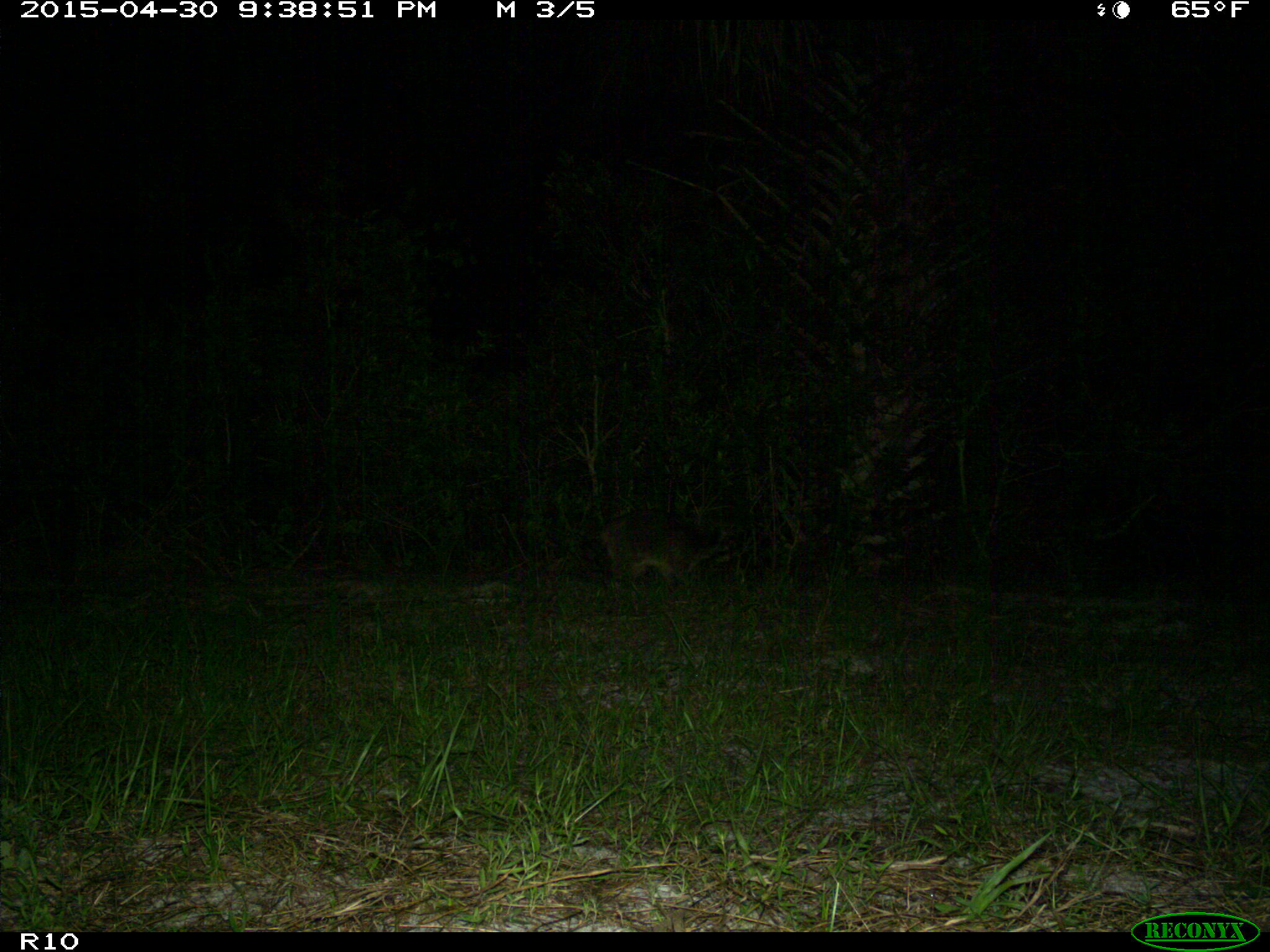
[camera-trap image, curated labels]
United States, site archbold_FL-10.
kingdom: Animalia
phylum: Chordata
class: Mammalia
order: Carnivora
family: Procyonidae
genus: Procyon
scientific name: Procyon lotor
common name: common raccoon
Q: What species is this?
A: Procyon lotor (common raccoon).